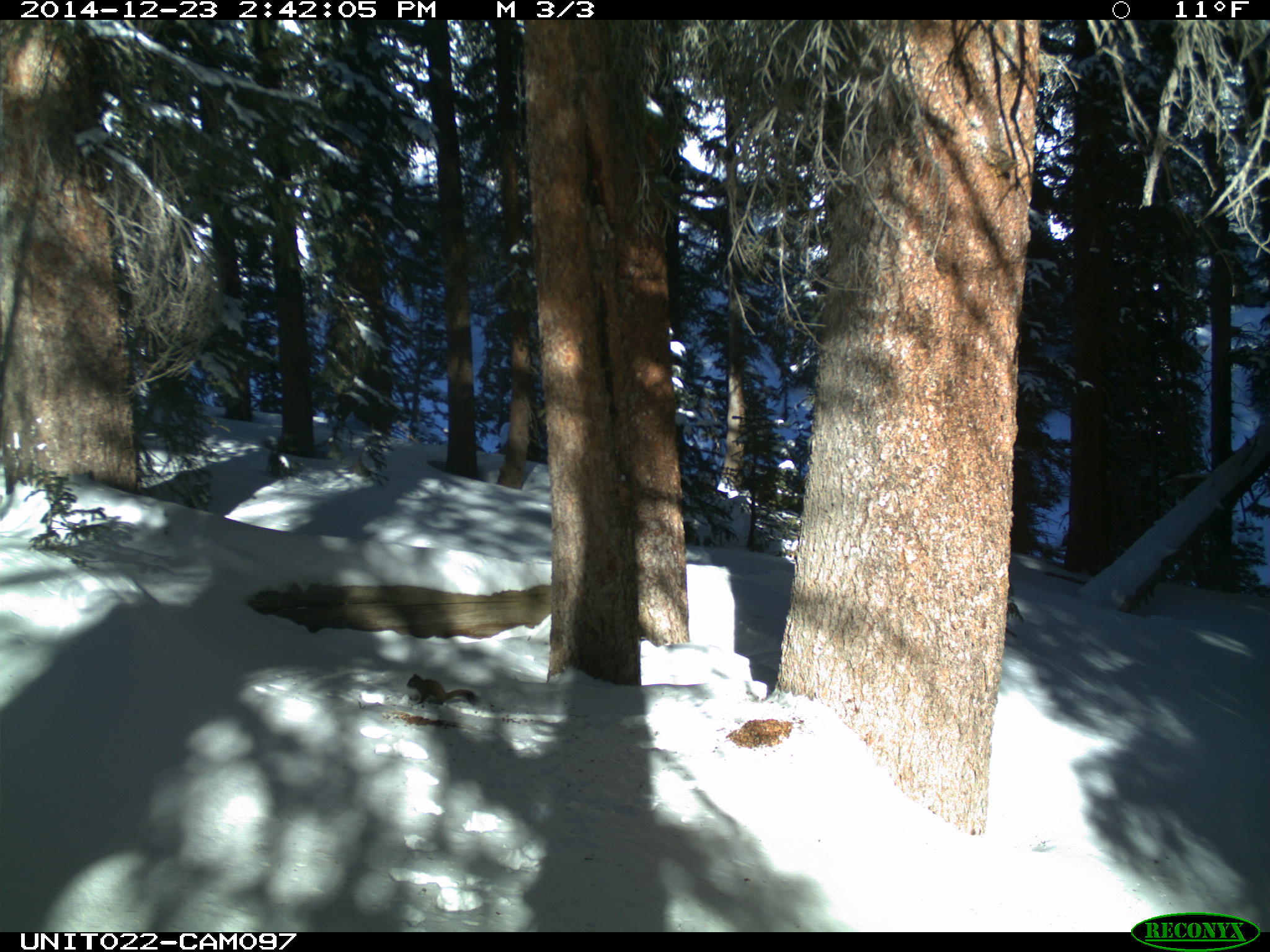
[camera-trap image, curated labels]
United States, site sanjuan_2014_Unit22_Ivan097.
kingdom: Animalia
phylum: Chordata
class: Mammalia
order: Rodentia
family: Sciuridae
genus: Tamiasciurus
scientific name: Tamiasciurus hudsonicus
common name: american red squirrel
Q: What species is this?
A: Tamiasciurus hudsonicus (american red squirrel).